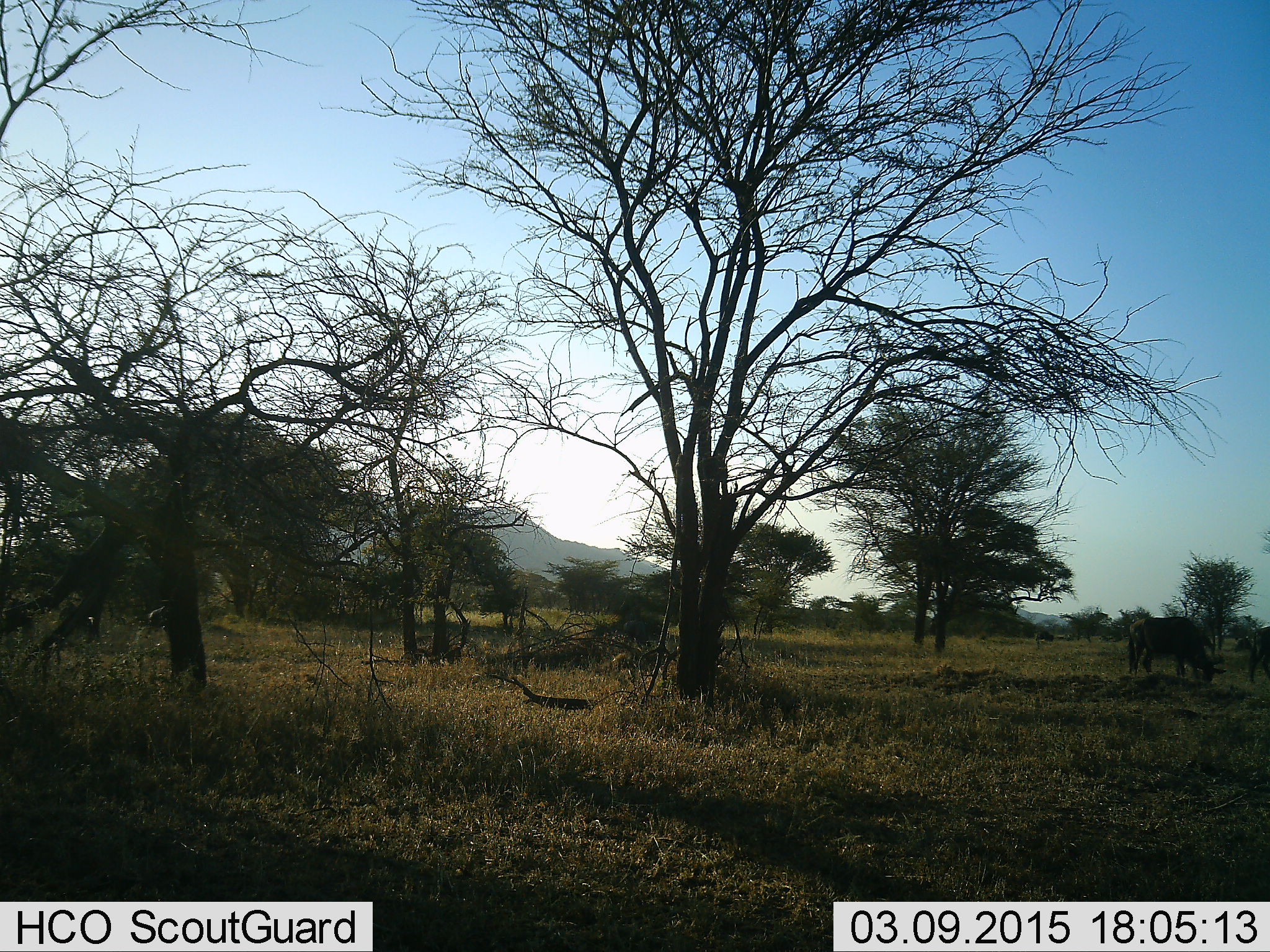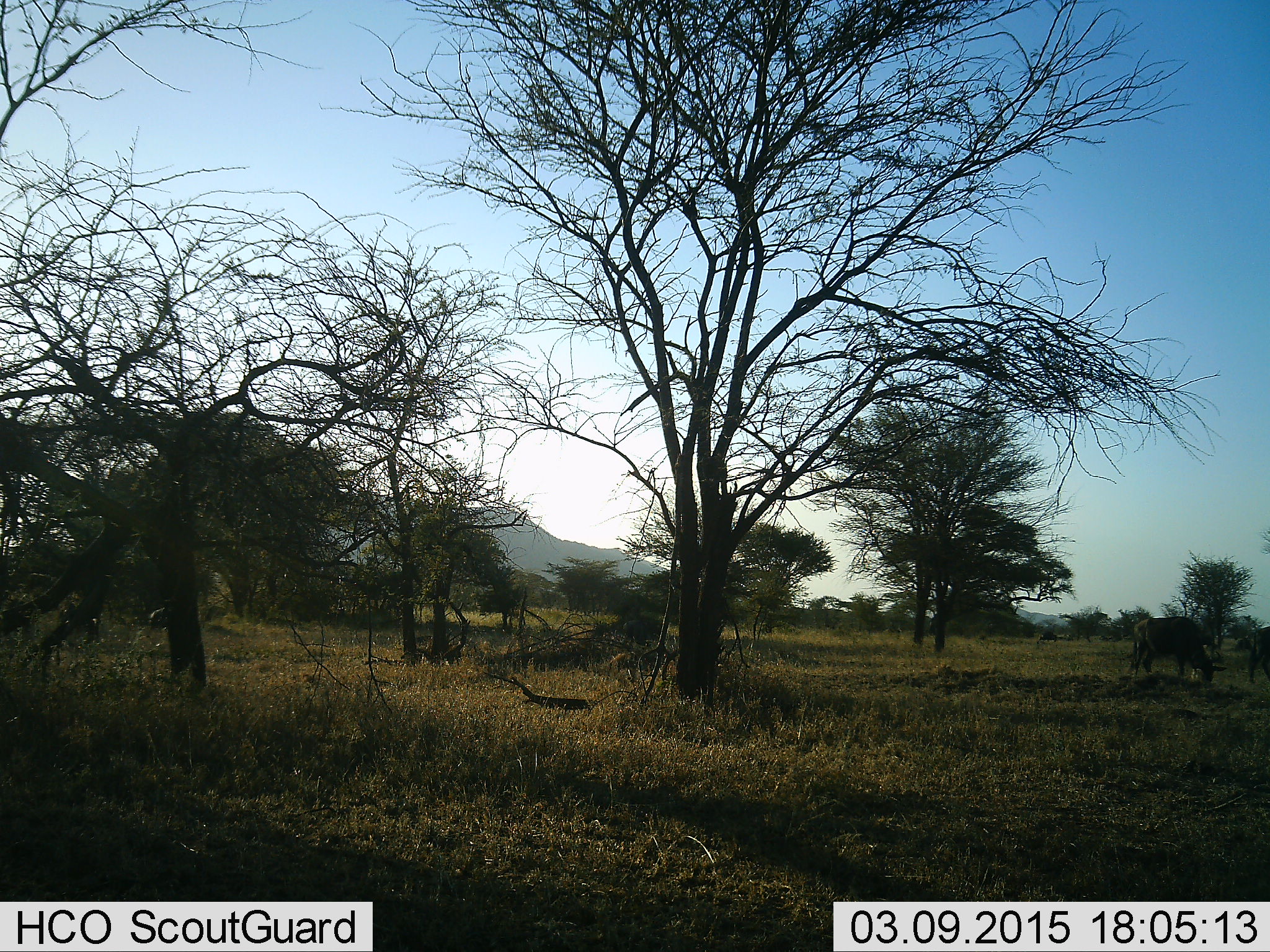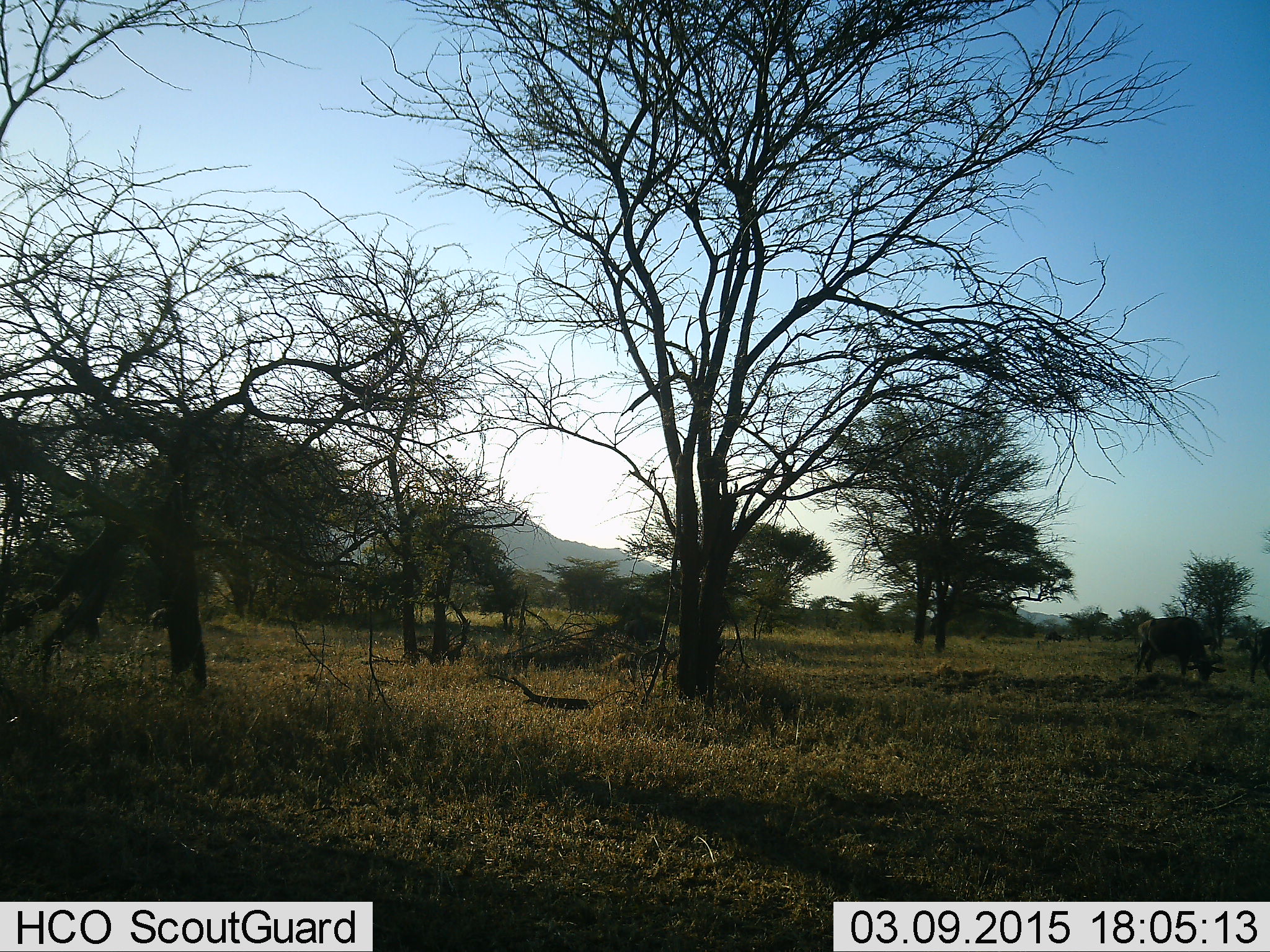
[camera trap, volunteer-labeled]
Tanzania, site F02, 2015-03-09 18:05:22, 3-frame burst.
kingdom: Animalia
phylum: Chordata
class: Mammalia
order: Artiodactyla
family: Bovidae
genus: Connochaetes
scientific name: Connochaetes taurinus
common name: blue wildebeest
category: wildebeest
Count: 3.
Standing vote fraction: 22%.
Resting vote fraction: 0%.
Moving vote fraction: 22%.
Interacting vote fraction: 0%.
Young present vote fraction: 0%.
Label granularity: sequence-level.